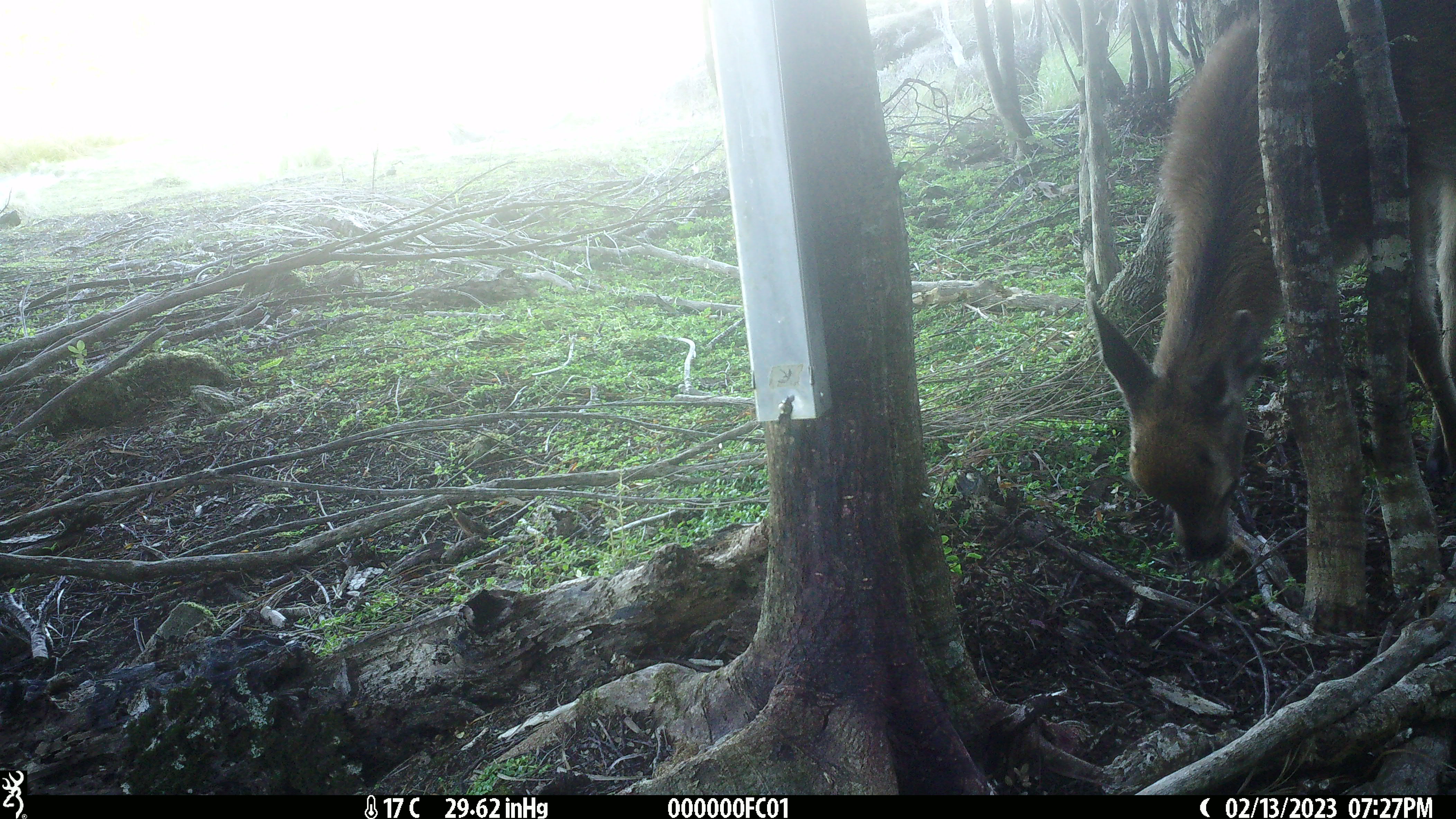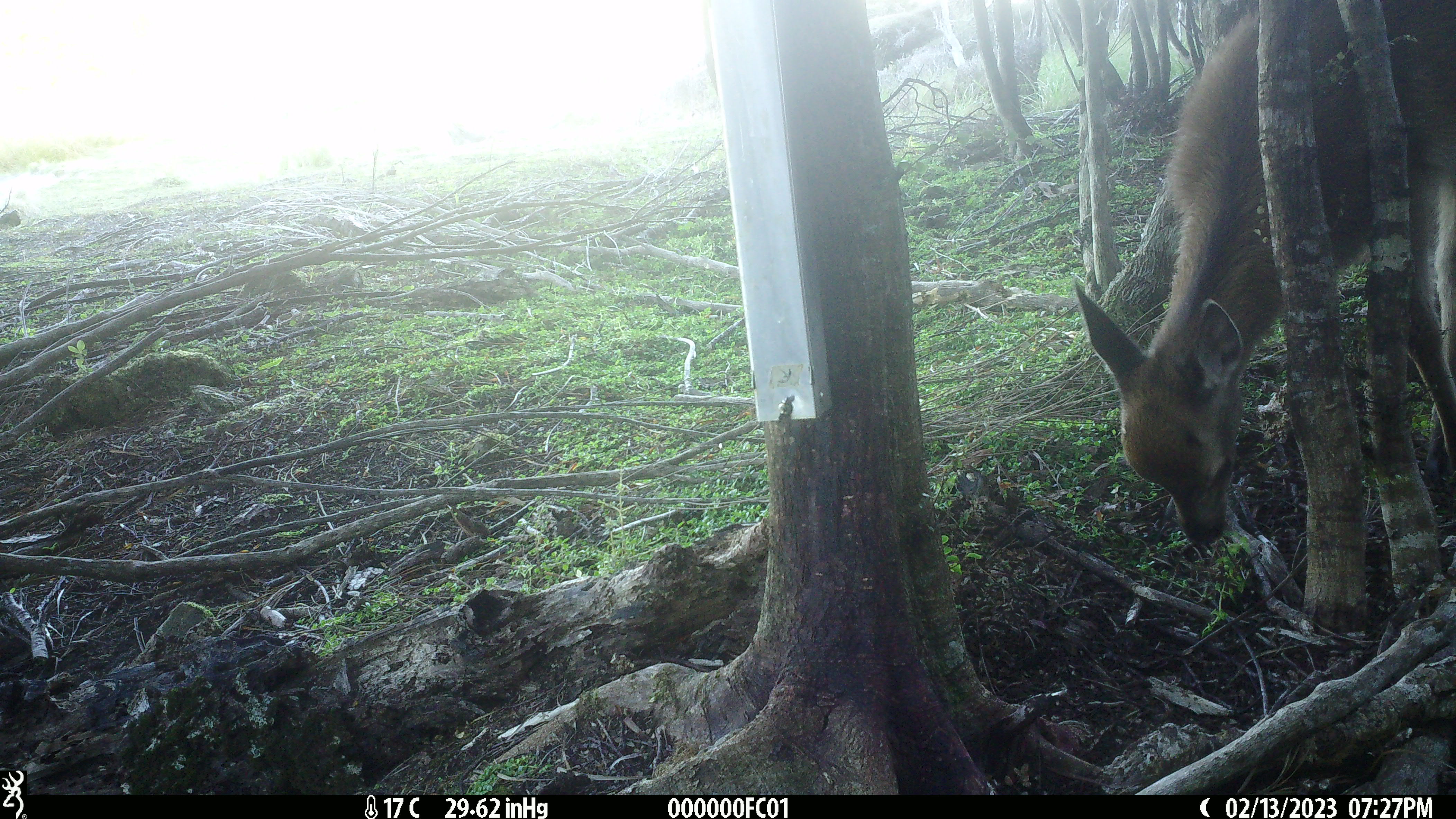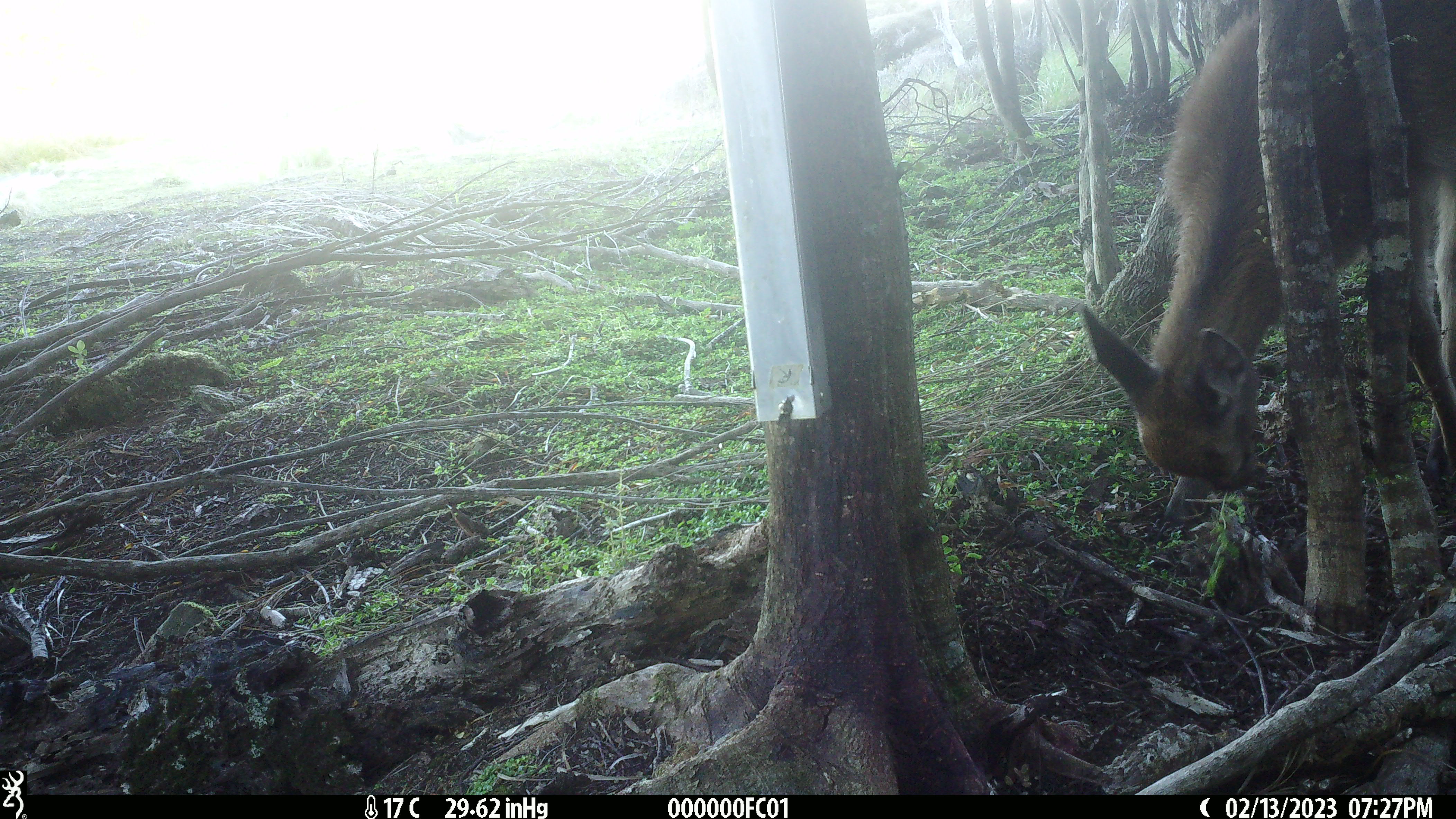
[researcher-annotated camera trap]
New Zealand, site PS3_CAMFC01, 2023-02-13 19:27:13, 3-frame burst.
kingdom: Animalia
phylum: Chordata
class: Mammalia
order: Artiodactyla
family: Cervidae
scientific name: Cervidae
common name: deer